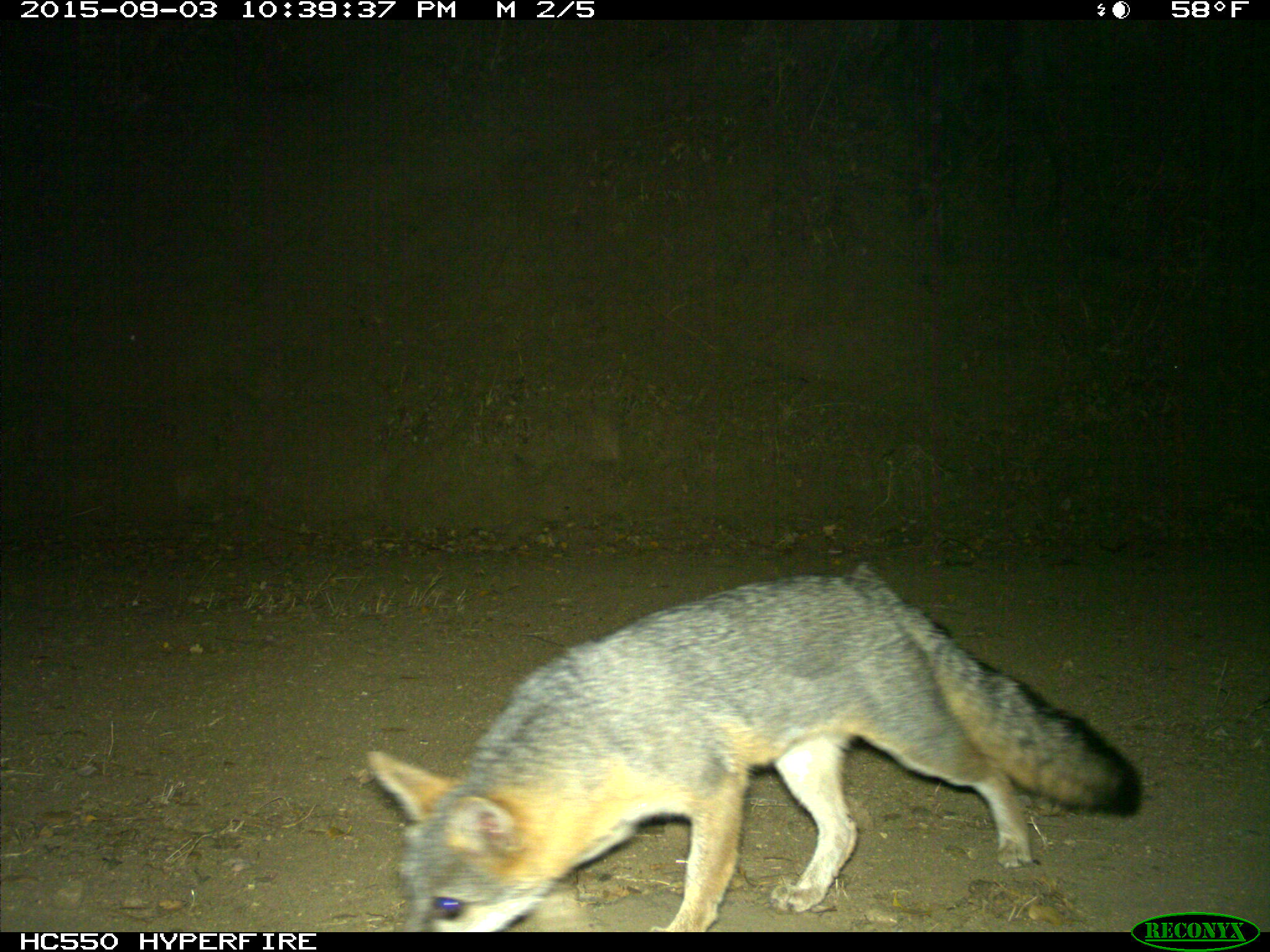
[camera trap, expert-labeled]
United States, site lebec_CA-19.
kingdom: Animalia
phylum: Chordata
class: Mammalia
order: Carnivora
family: Canidae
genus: Urocyon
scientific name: Urocyon cinereoargenteus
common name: gray fox